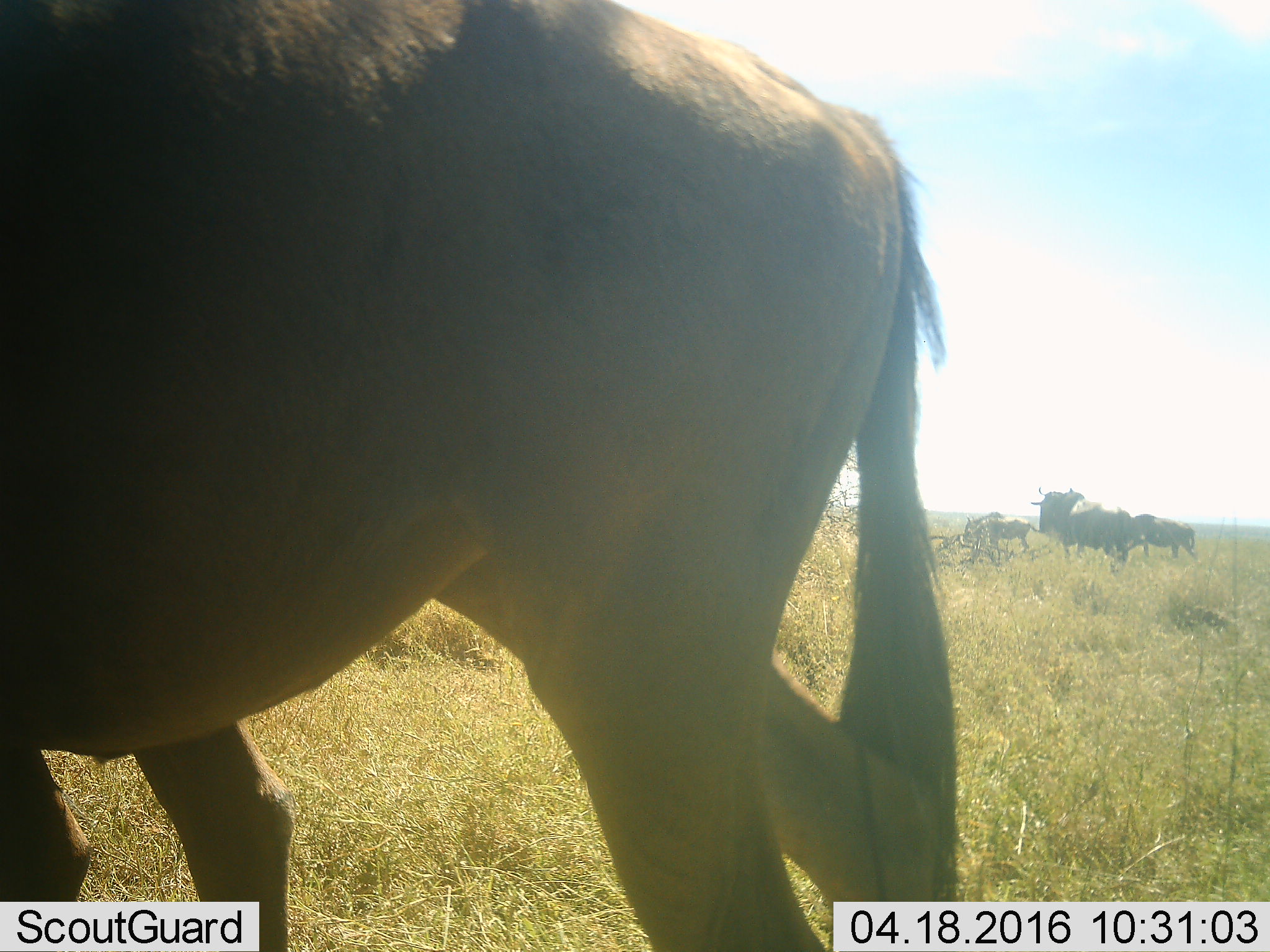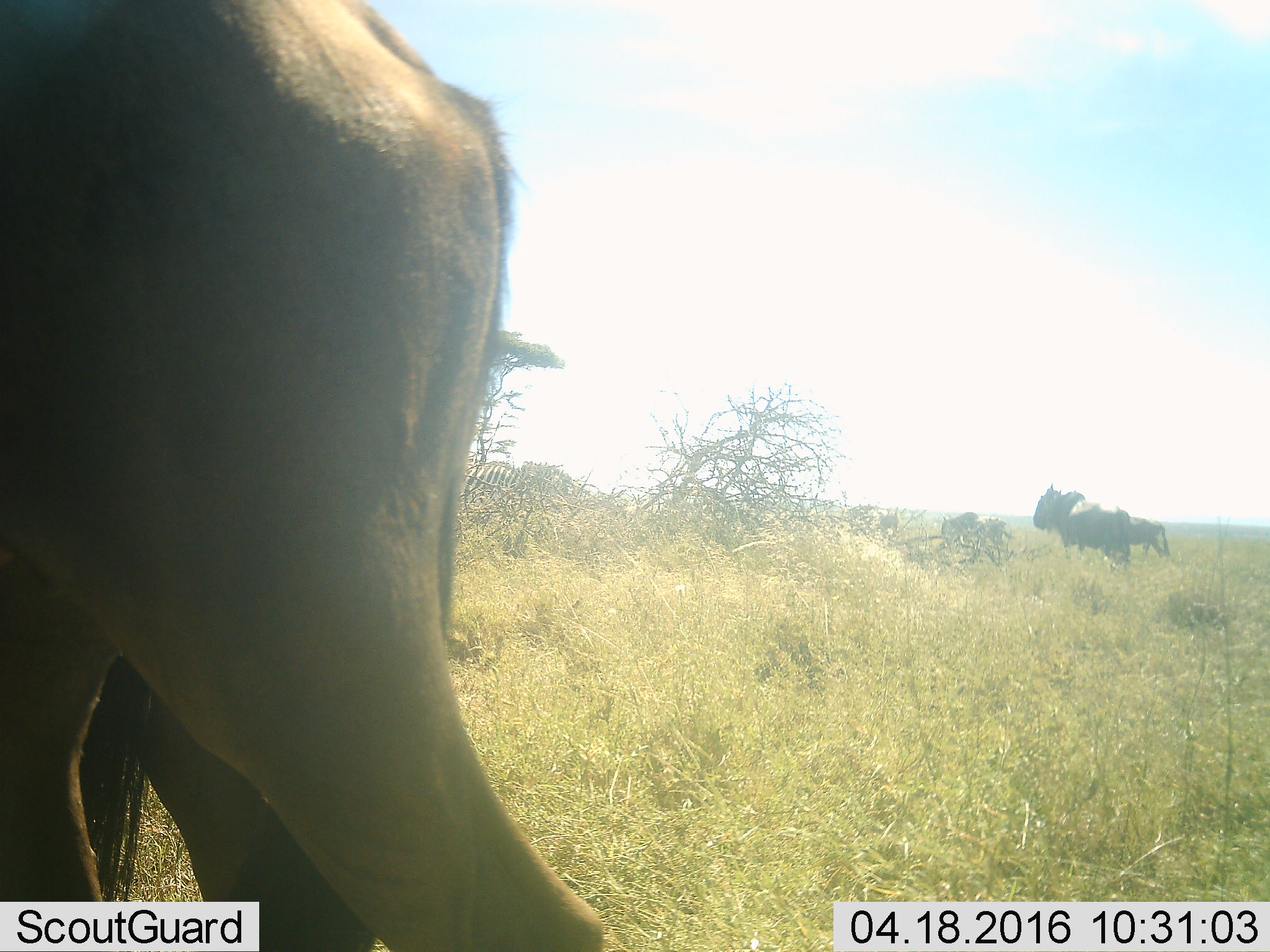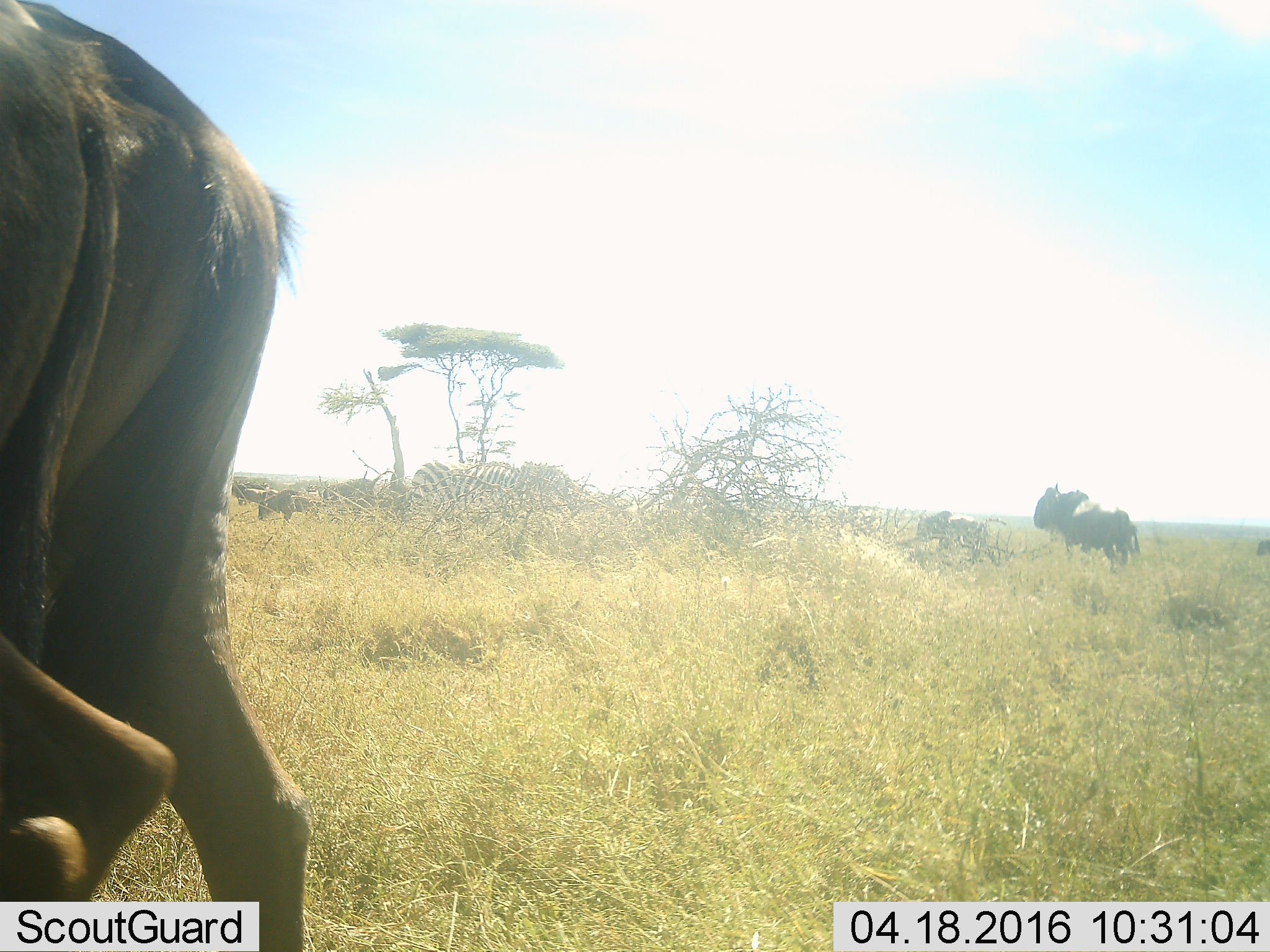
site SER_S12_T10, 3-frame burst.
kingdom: Animalia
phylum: Chordata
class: Mammalia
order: Artiodactyla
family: Bovidae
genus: Connochaetes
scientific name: Connochaetes taurinus taurinus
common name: blue wildebeest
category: wildebeestblue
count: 7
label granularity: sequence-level